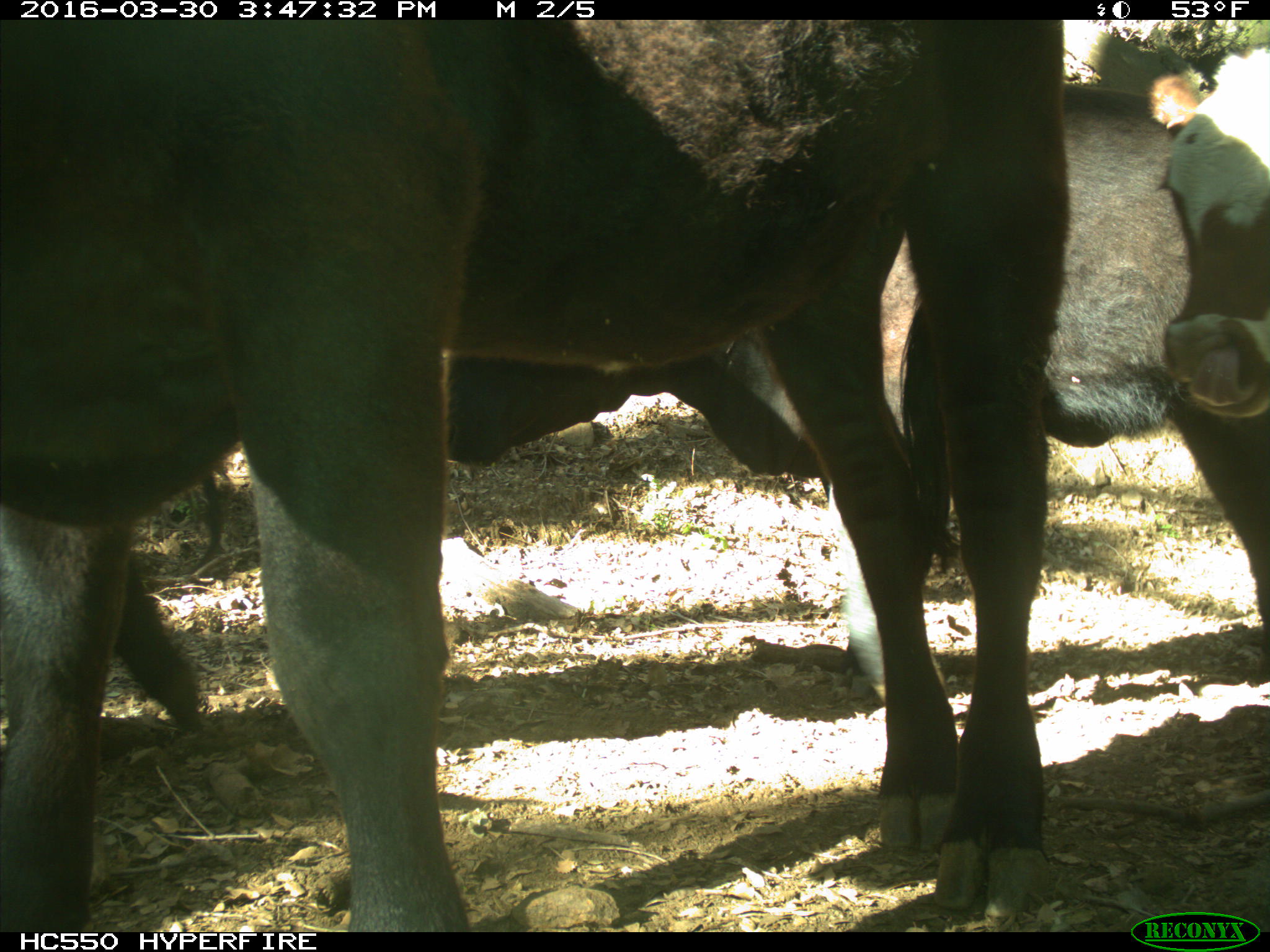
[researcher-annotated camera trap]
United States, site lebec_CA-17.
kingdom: Animalia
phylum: Chordata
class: Mammalia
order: Artiodactyla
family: Bovidae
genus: Bos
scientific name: Bos taurus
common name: domestic cow